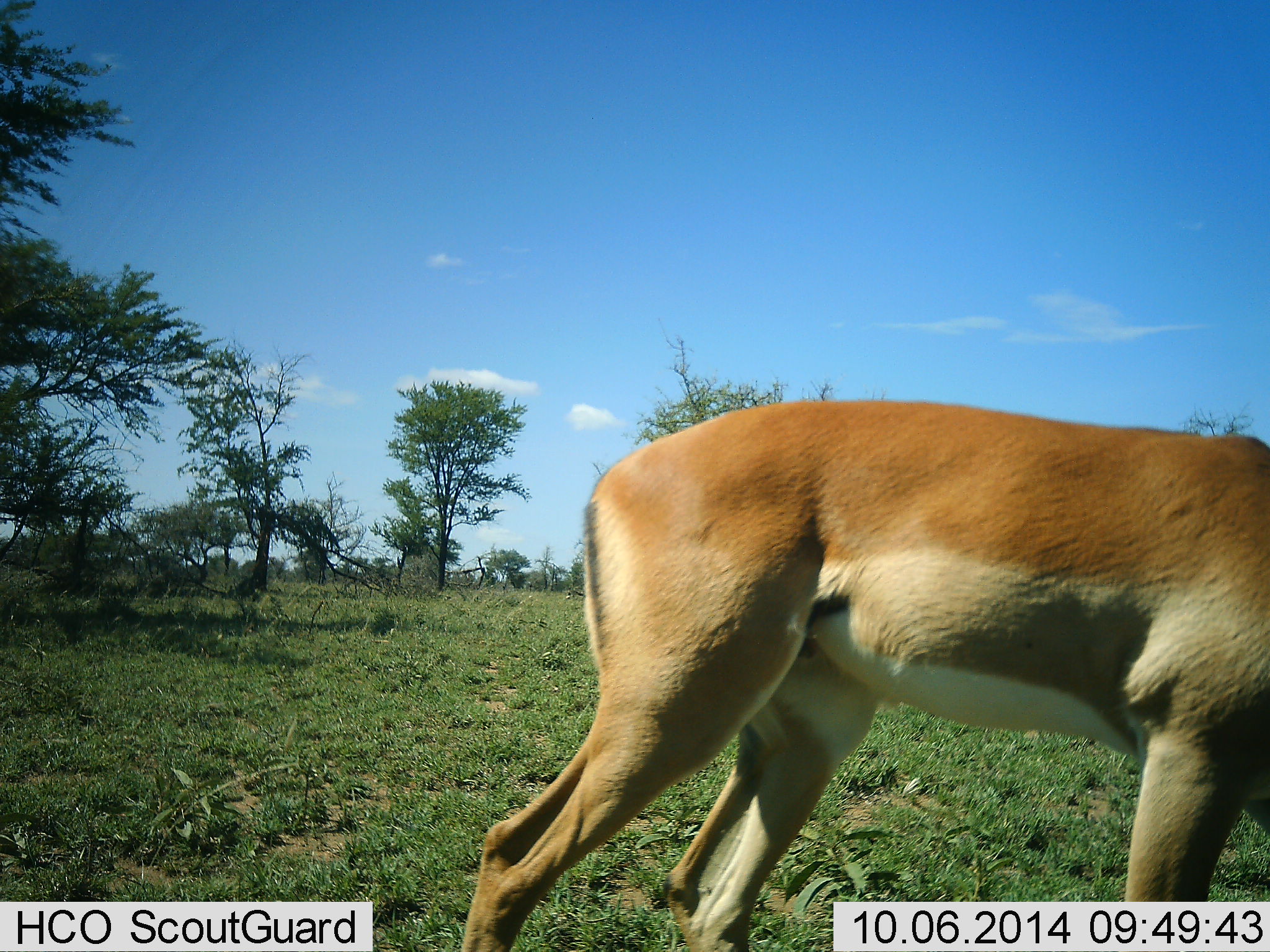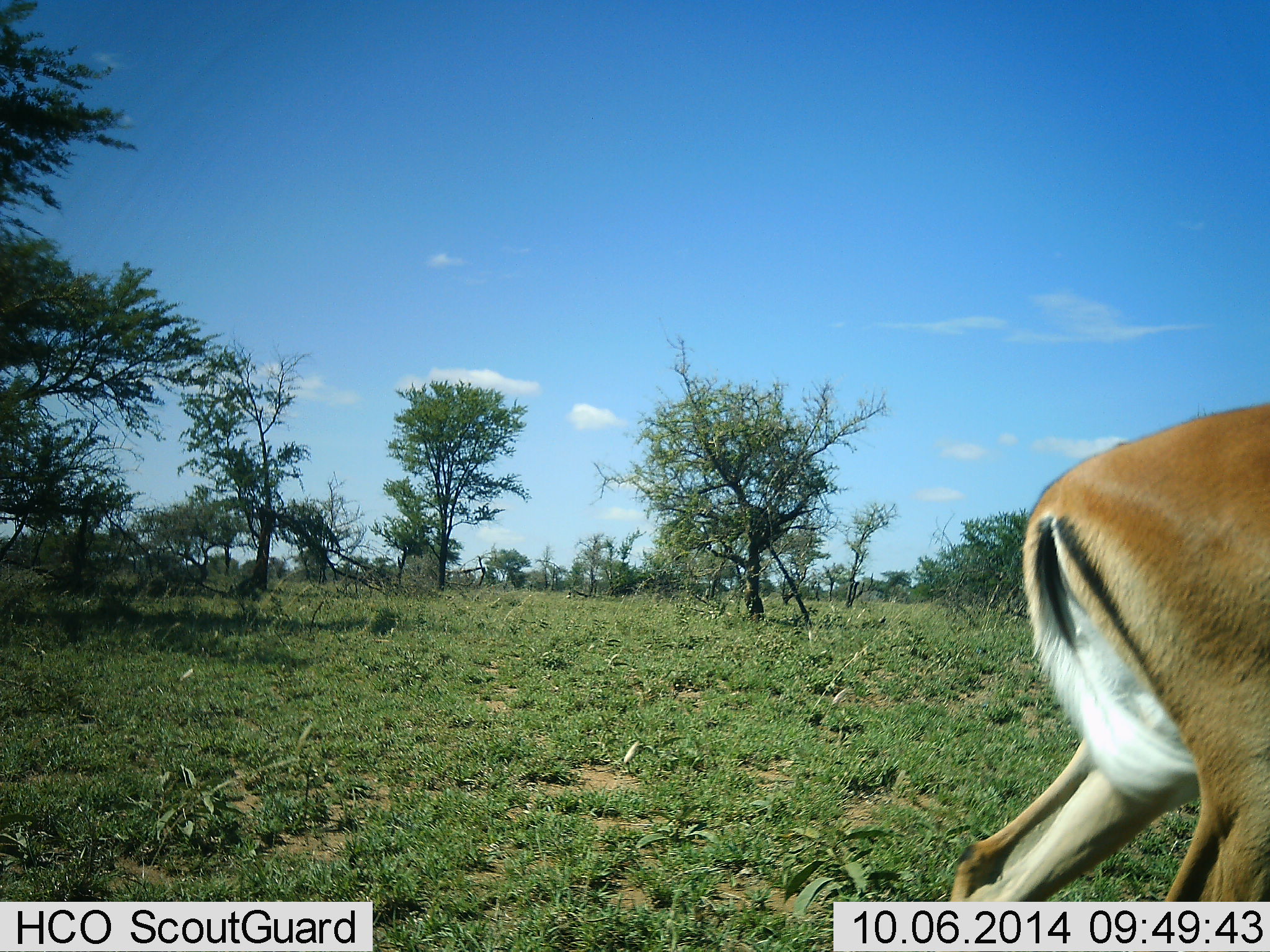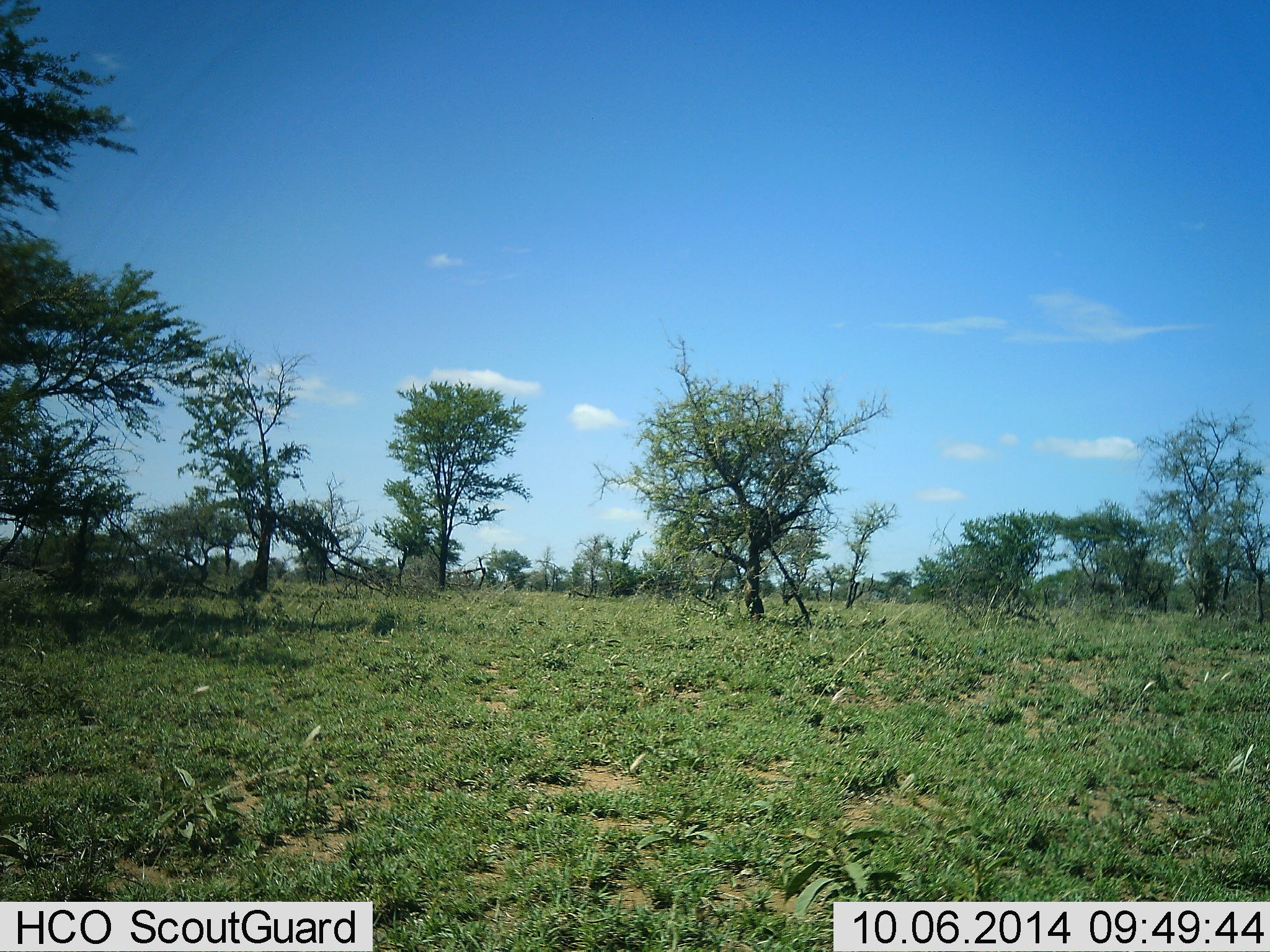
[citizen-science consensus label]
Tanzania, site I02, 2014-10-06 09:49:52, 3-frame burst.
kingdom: Animalia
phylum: Chordata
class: Mammalia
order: Artiodactyla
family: Bovidae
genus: Aepyceros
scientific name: Aepyceros melampus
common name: impala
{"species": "impala (Aepyceros melampus)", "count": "1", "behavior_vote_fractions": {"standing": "10%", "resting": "0%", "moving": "100%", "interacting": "0%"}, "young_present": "0%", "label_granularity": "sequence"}